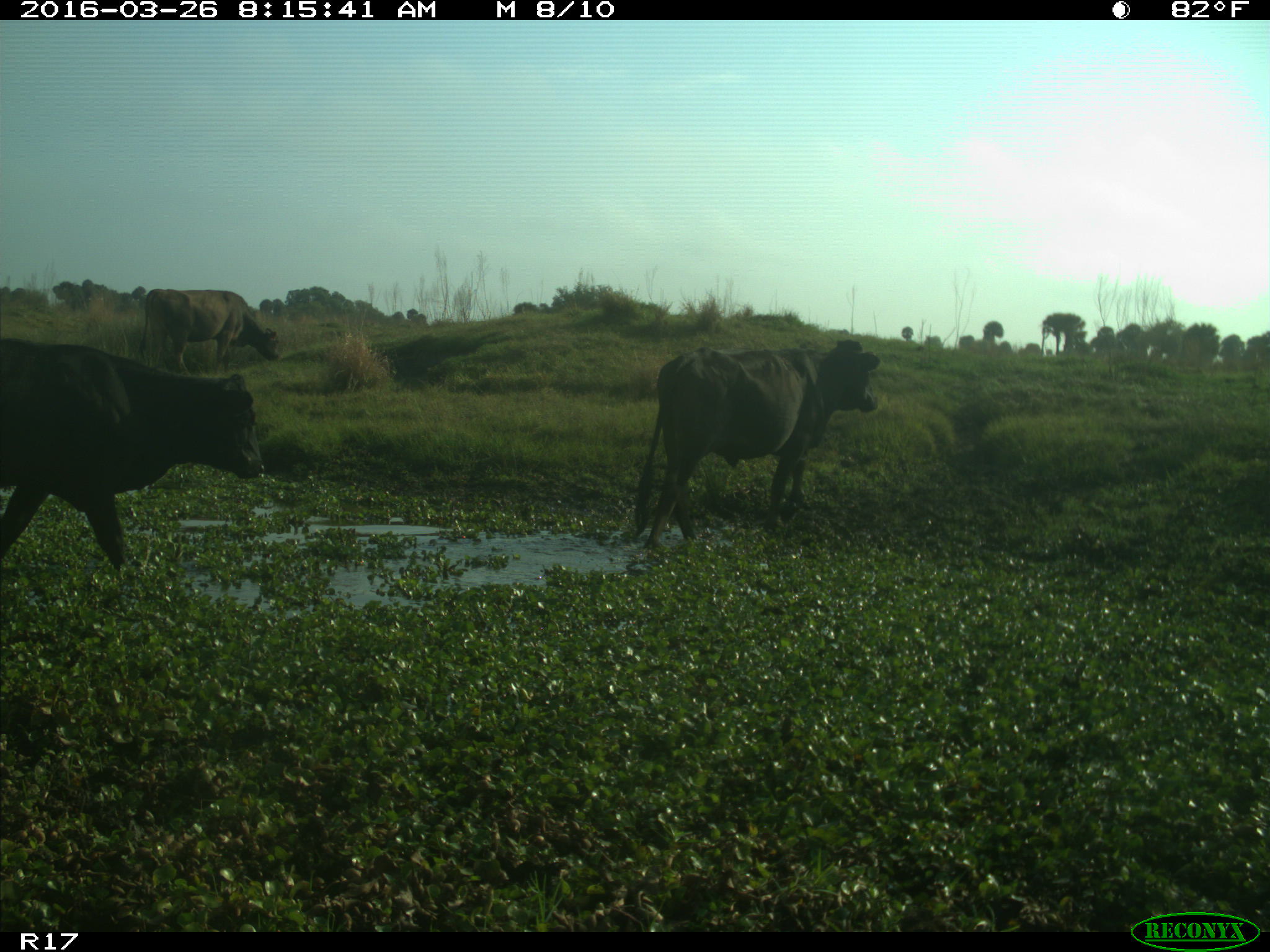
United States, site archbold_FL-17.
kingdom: Animalia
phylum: Chordata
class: Mammalia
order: Artiodactyla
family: Bovidae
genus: Bos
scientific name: Bos taurus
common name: domestic cow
Bos taurus (domestic cow).